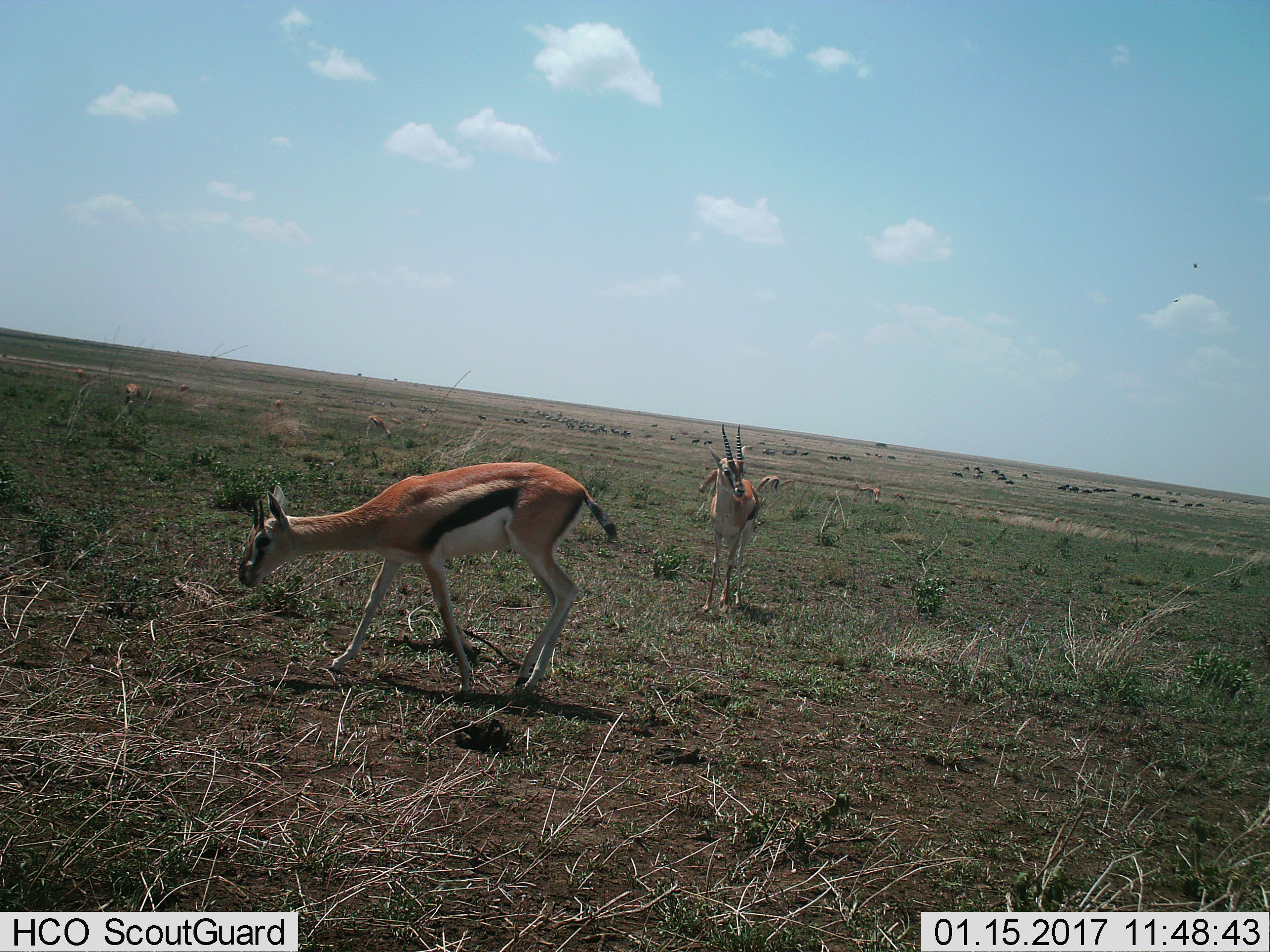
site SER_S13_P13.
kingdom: Animalia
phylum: Chordata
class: Mammalia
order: Artiodactyla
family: Bovidae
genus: Eudorcas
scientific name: Eudorcas thomsonii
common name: thomson's gazelle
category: gazellethomsons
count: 6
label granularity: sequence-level